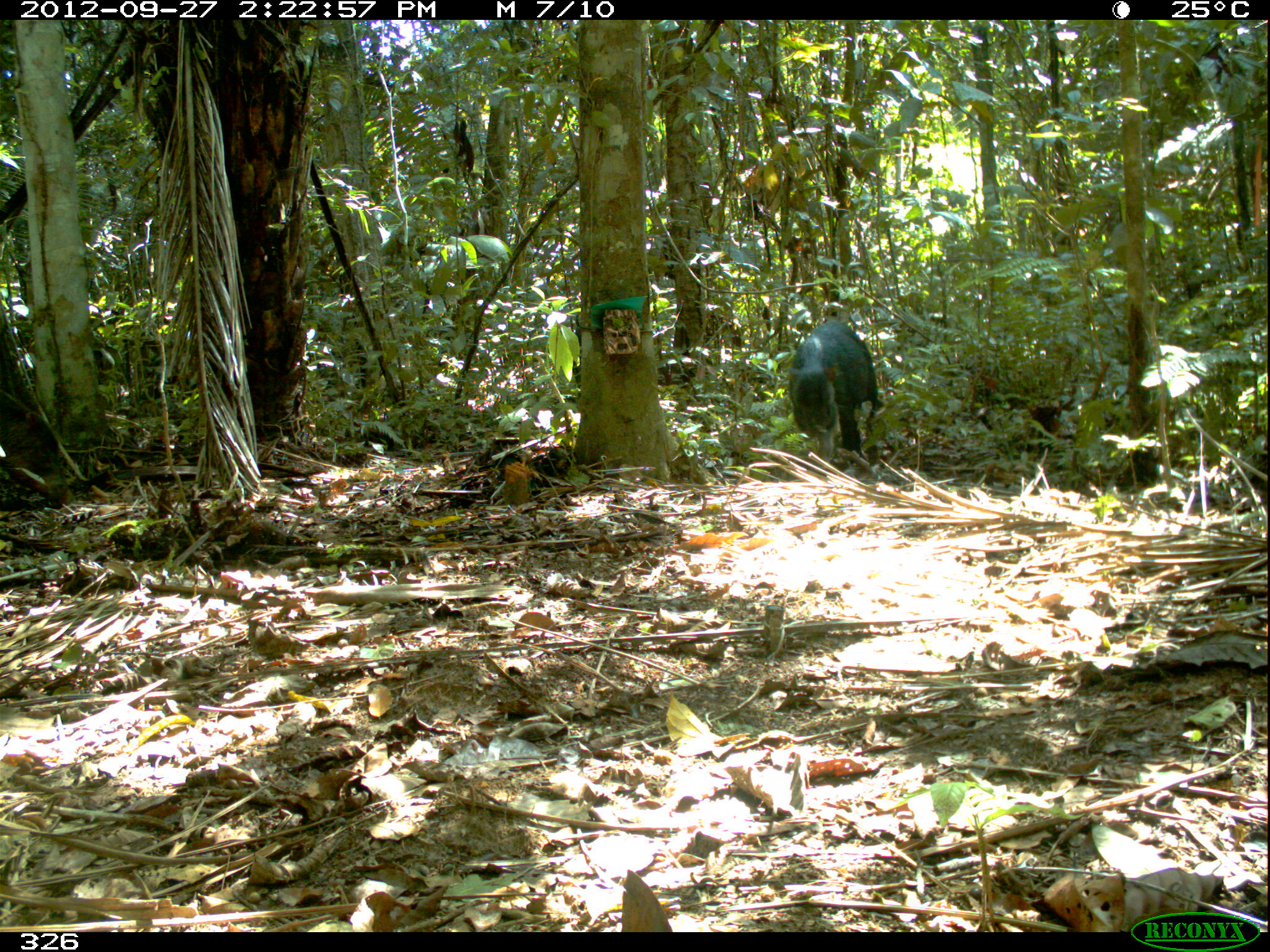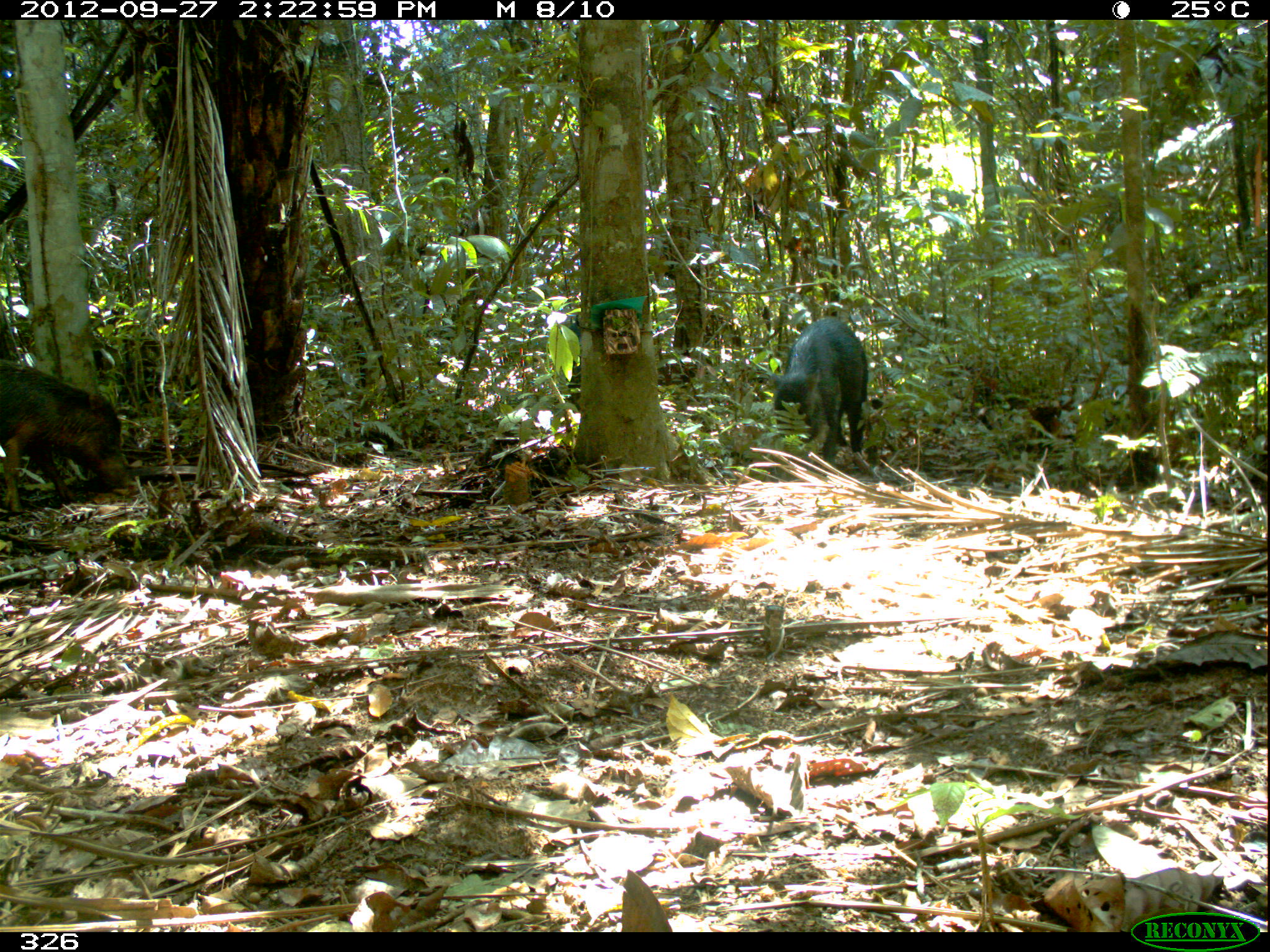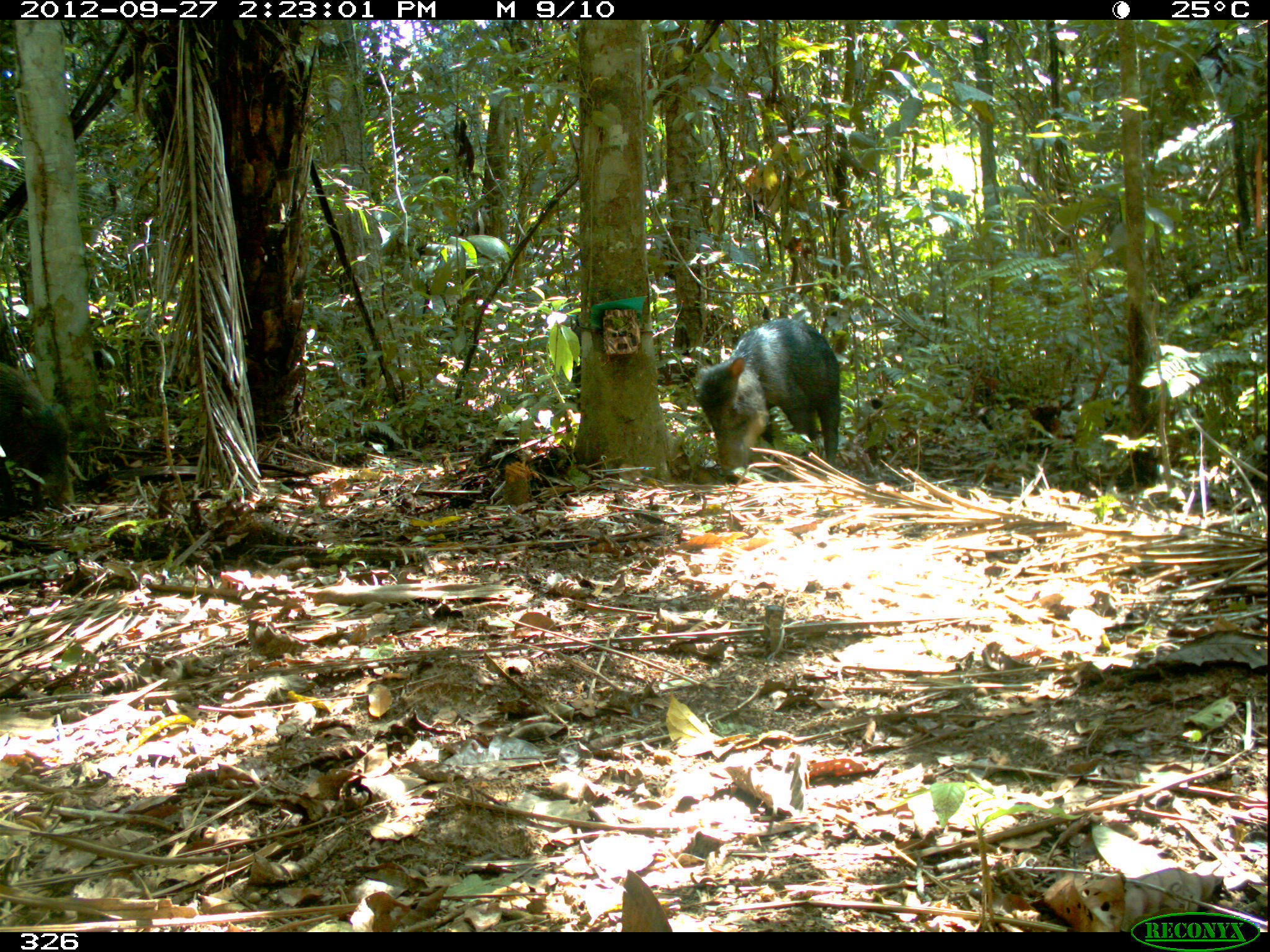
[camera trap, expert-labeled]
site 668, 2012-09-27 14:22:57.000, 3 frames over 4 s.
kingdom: Animalia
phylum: Chordata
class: Mammalia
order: Artiodactyla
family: Tayassuidae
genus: Tayassu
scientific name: Tayassu pecari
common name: white-lipped peccary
Tayassu pecari (white-lipped peccary).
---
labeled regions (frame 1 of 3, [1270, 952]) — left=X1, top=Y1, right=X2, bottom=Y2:
tayassu pecari: left=786, top=317, right=883, bottom=470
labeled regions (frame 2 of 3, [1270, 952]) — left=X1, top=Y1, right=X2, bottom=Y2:
tayassu pecari: left=1, top=360, right=130, bottom=516; left=769, top=316, right=869, bottom=468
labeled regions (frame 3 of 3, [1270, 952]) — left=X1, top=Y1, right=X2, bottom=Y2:
tayassu pecari: left=698, top=318, right=840, bottom=483; left=0, top=361, right=73, bottom=506